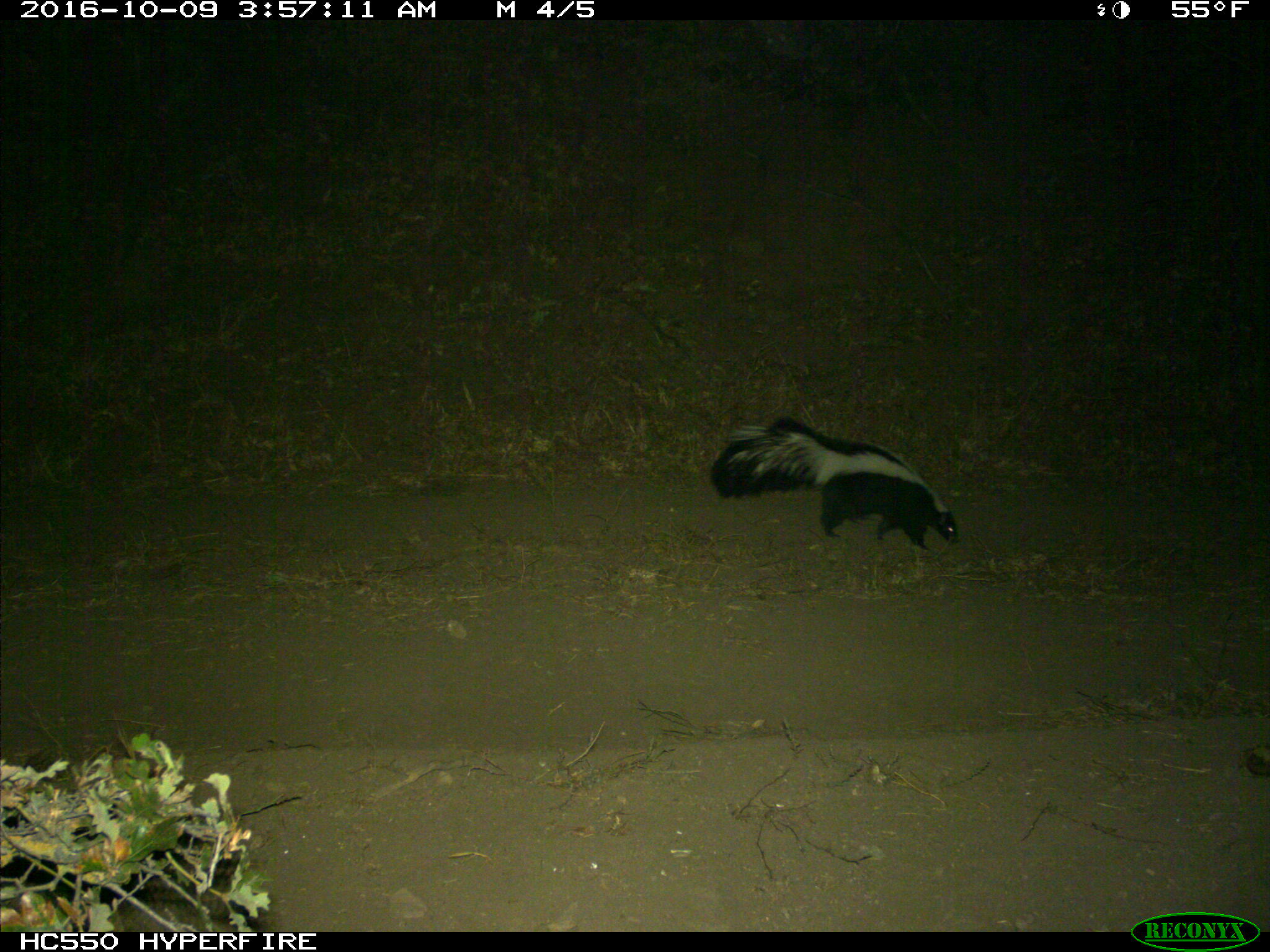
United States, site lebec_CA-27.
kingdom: Animalia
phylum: Chordata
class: Mammalia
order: Carnivora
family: Mephitidae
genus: Mephitis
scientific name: Mephitis mephitis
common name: striped skunk